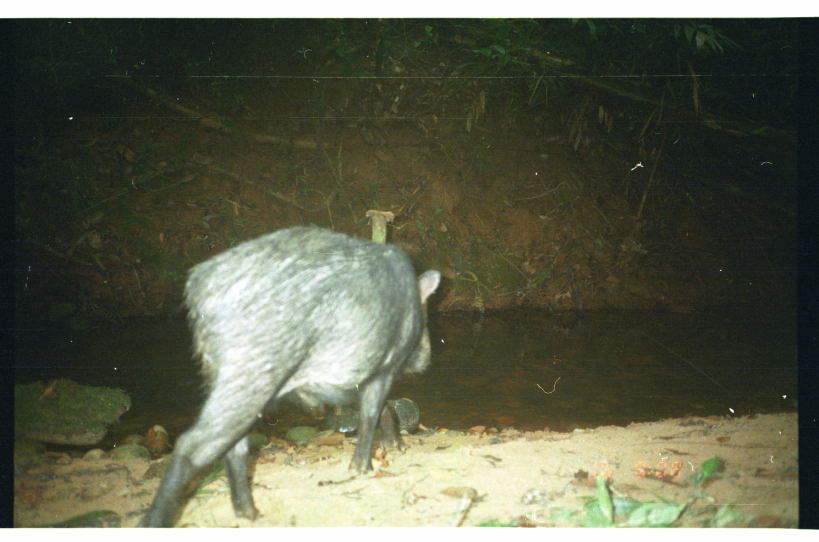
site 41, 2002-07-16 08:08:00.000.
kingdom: Animalia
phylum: Chordata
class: Mammalia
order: Artiodactyla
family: Tayassuidae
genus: Tayassu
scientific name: Tayassu pecari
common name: white-lipped peccary